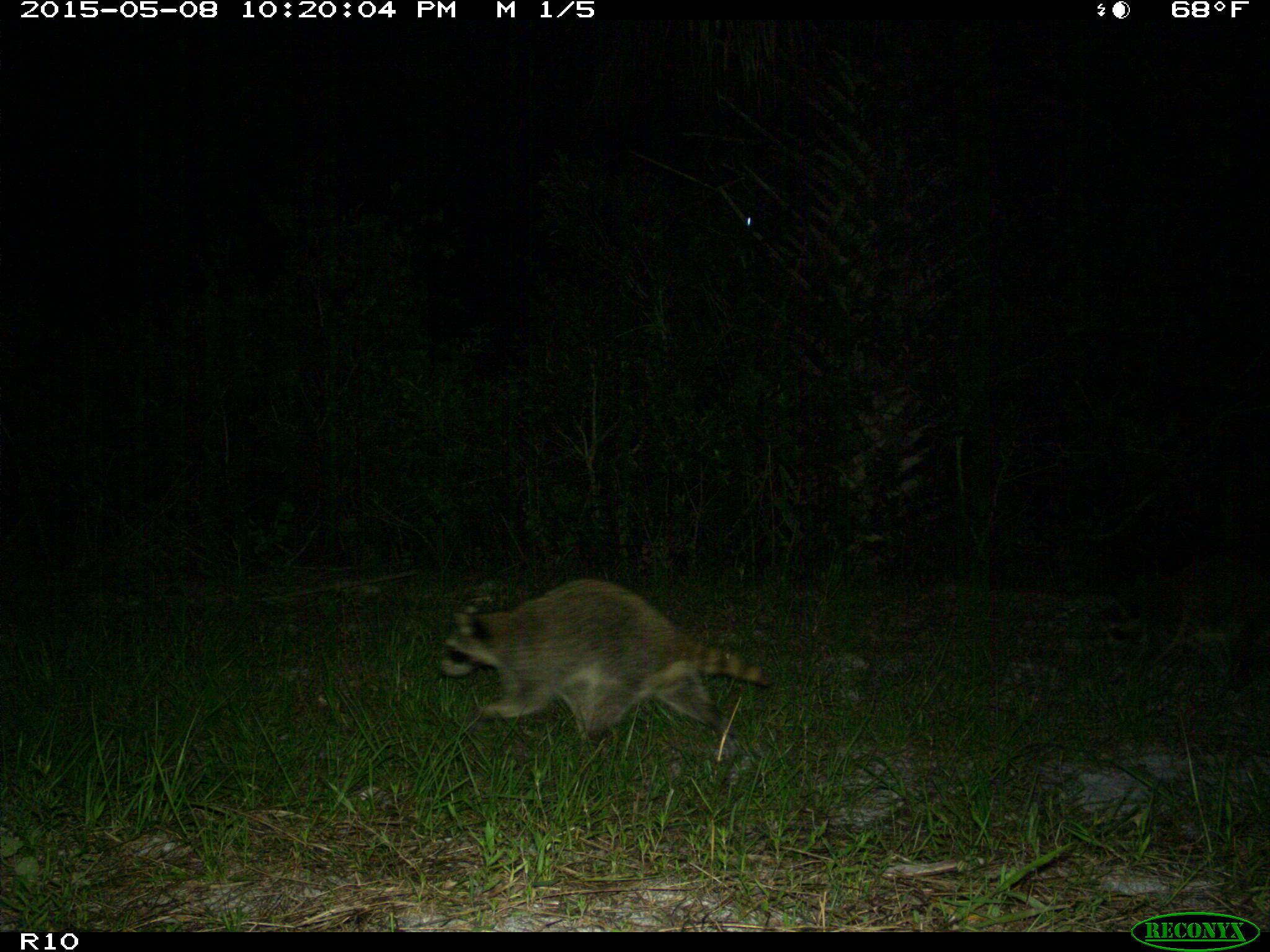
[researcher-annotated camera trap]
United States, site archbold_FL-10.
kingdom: Animalia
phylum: Chordata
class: Mammalia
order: Carnivora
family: Procyonidae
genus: Procyon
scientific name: Procyon lotor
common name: common raccoon